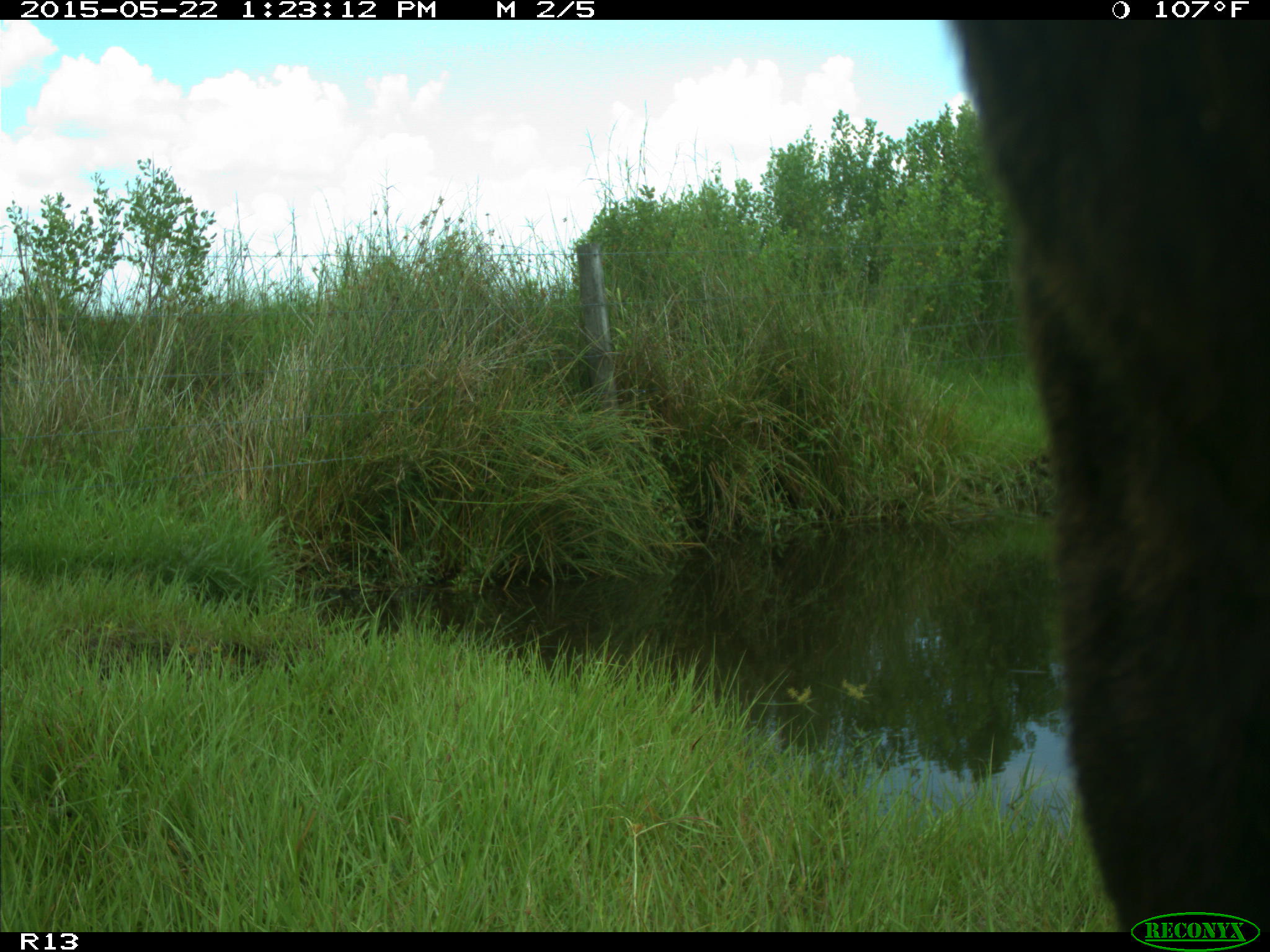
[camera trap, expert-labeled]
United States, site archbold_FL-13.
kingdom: Animalia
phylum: Chordata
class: Mammalia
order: Artiodactyla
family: Bovidae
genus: Bos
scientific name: Bos taurus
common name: domestic cow